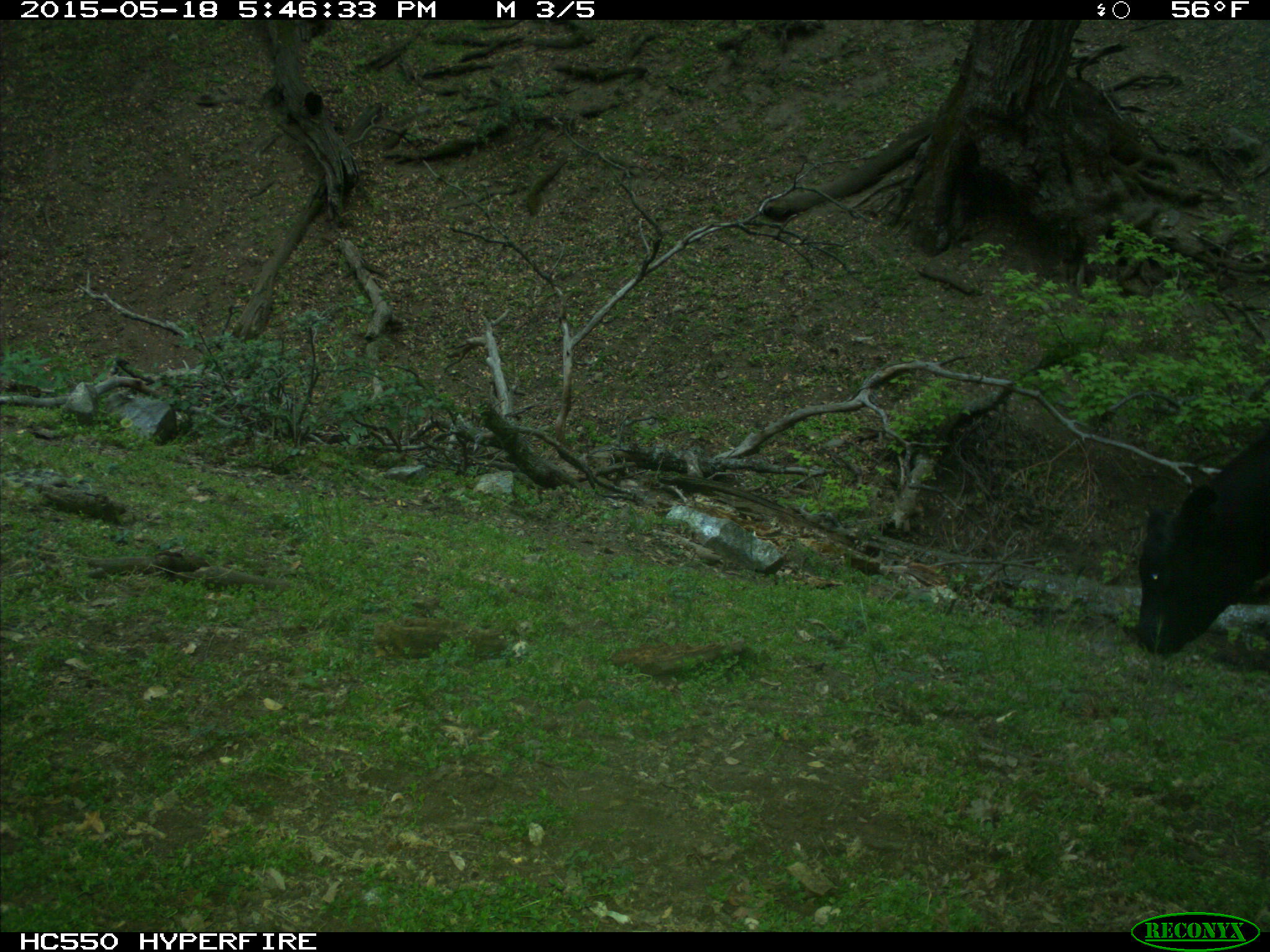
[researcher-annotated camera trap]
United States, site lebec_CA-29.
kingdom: Animalia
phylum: Chordata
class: Mammalia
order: Artiodactyla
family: Bovidae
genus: Bos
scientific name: Bos taurus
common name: domestic cow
Bos taurus (domestic cow).